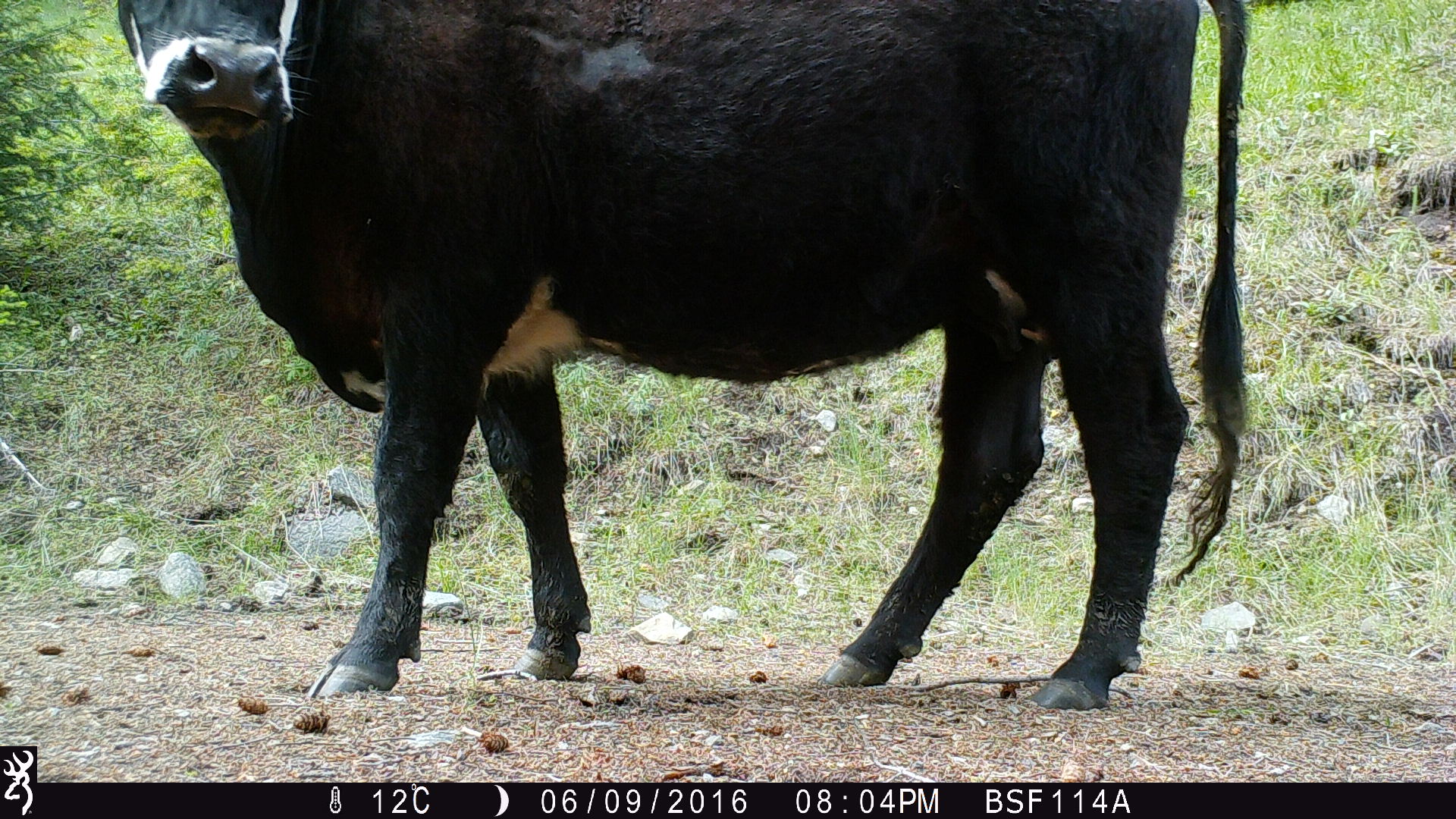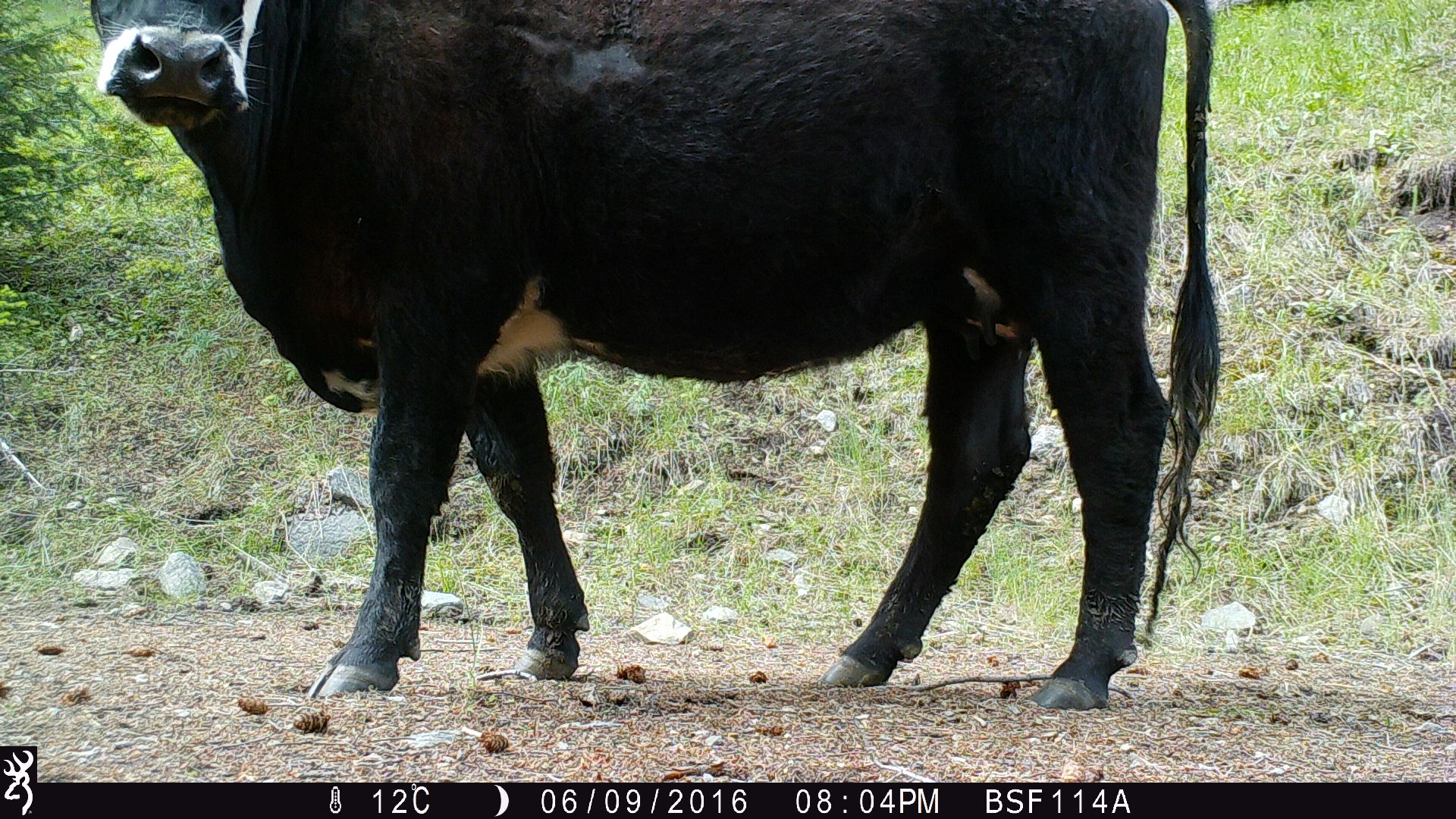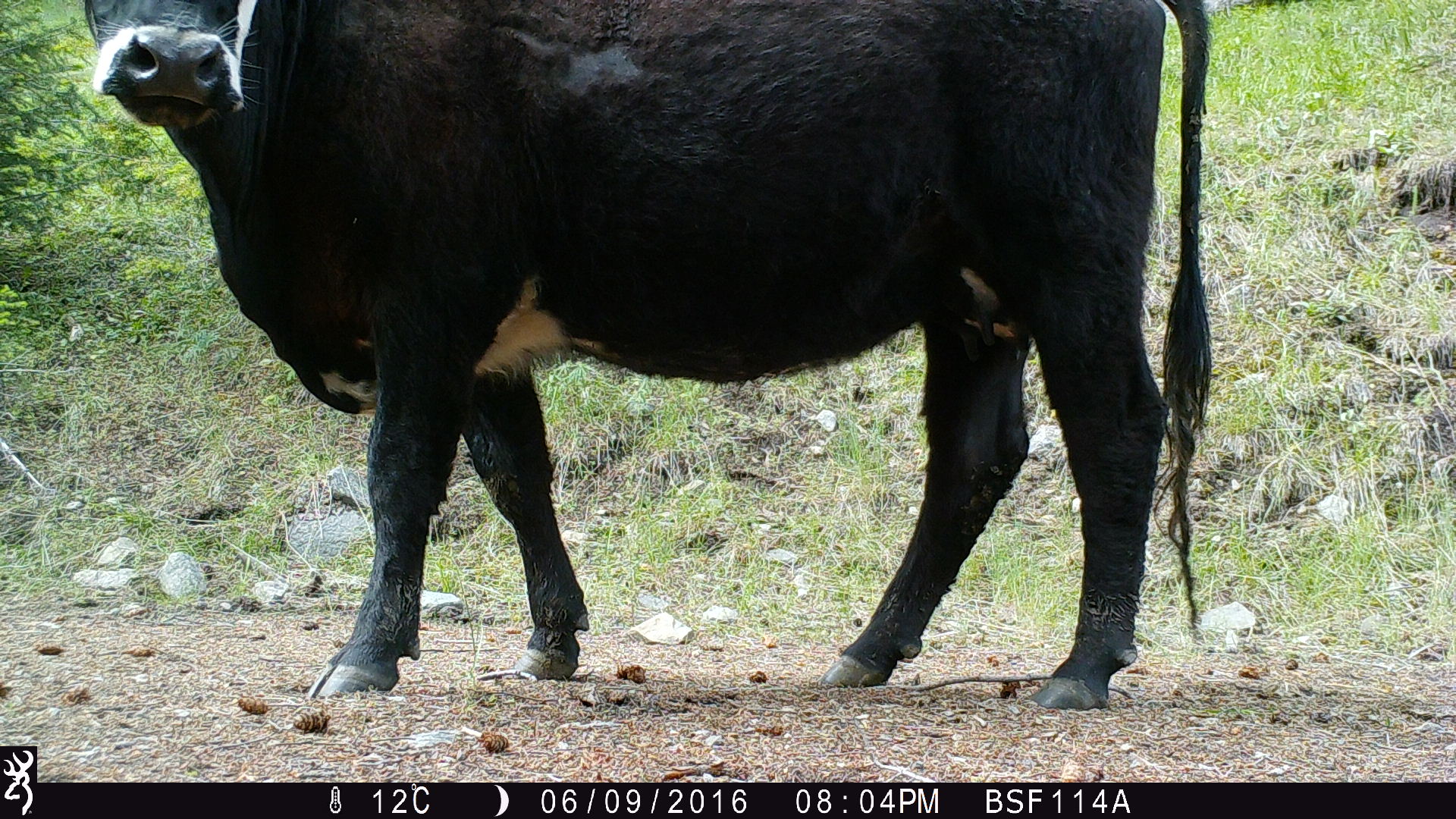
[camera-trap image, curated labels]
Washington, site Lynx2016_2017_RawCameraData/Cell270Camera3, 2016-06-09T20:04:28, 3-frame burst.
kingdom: Animalia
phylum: Chordata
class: Mammalia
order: Artiodactyla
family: Bovidae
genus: Bos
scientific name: Bos taurus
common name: domestic cattle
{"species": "domestic cattle (Bos taurus)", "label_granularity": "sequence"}